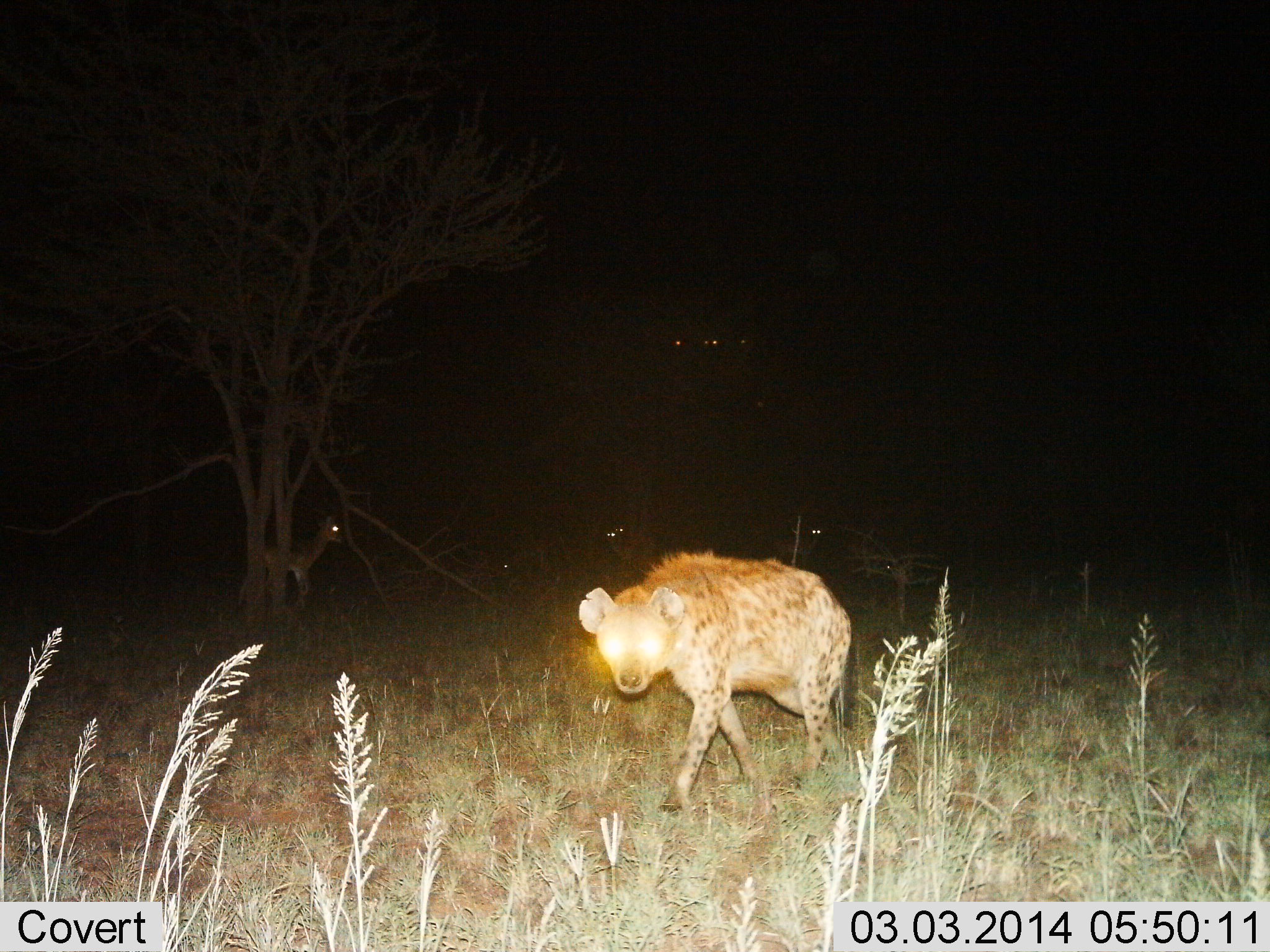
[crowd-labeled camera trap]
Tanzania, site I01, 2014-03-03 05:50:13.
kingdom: Animalia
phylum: Chordata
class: Mammalia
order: Carnivora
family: Hyaenidae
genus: Crocuta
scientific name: Crocuta crocuta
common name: spotted hyena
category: hyenaspotted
Hyenaspotted (spotted hyena) (Crocuta crocuta), count 1. Behavior (volunteer vote fractions): standing 5%, resting 0%, moving 95%, interacting 0%. Young present (vote fraction): 0%. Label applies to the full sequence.